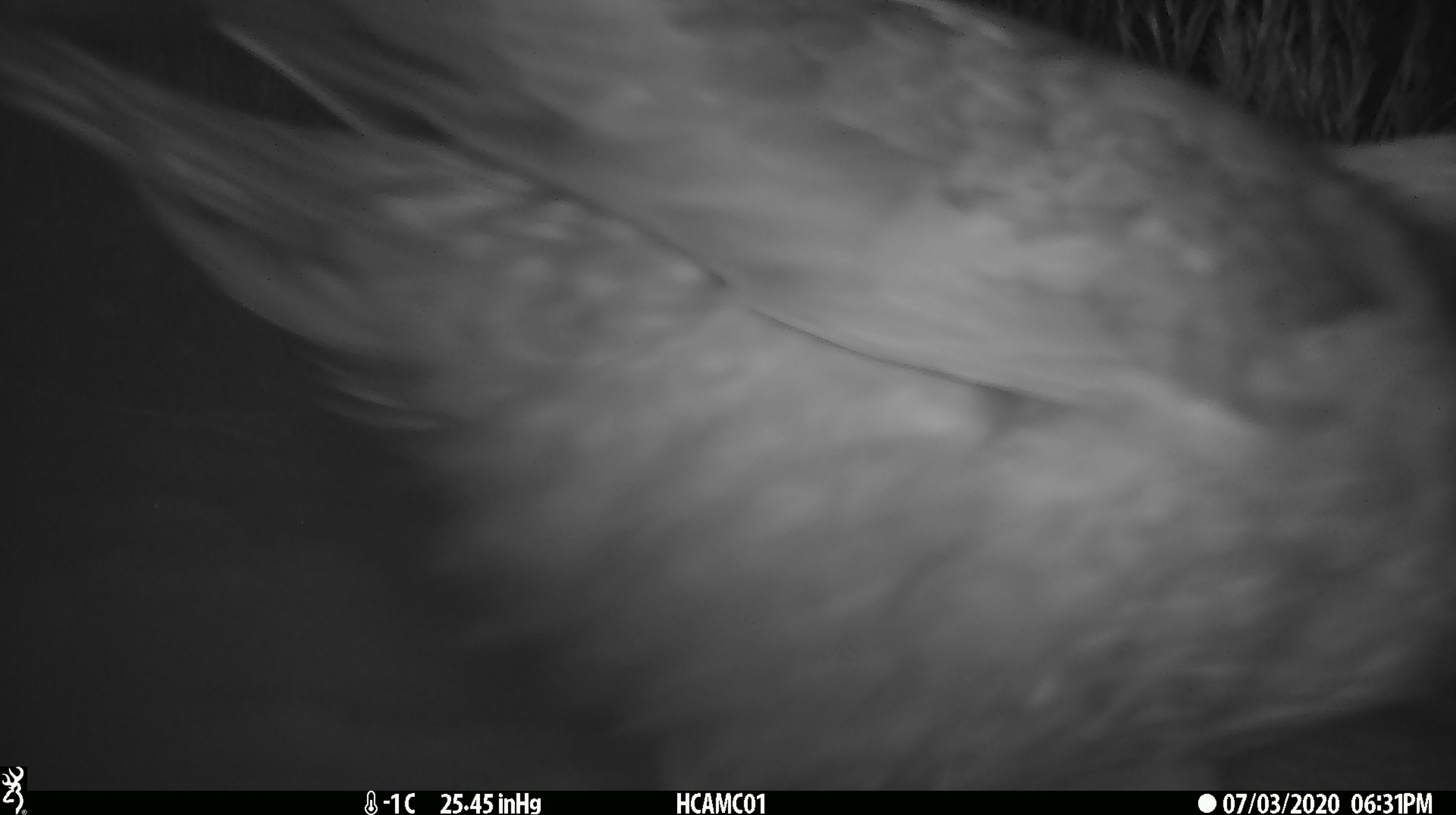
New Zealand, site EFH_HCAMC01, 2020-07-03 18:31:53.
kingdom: Animalia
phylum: Chordata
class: Aves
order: Psittaciformes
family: Strigopidae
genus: Nestor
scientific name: Nestor notabilis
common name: kea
Kea (Nestor notabilis).